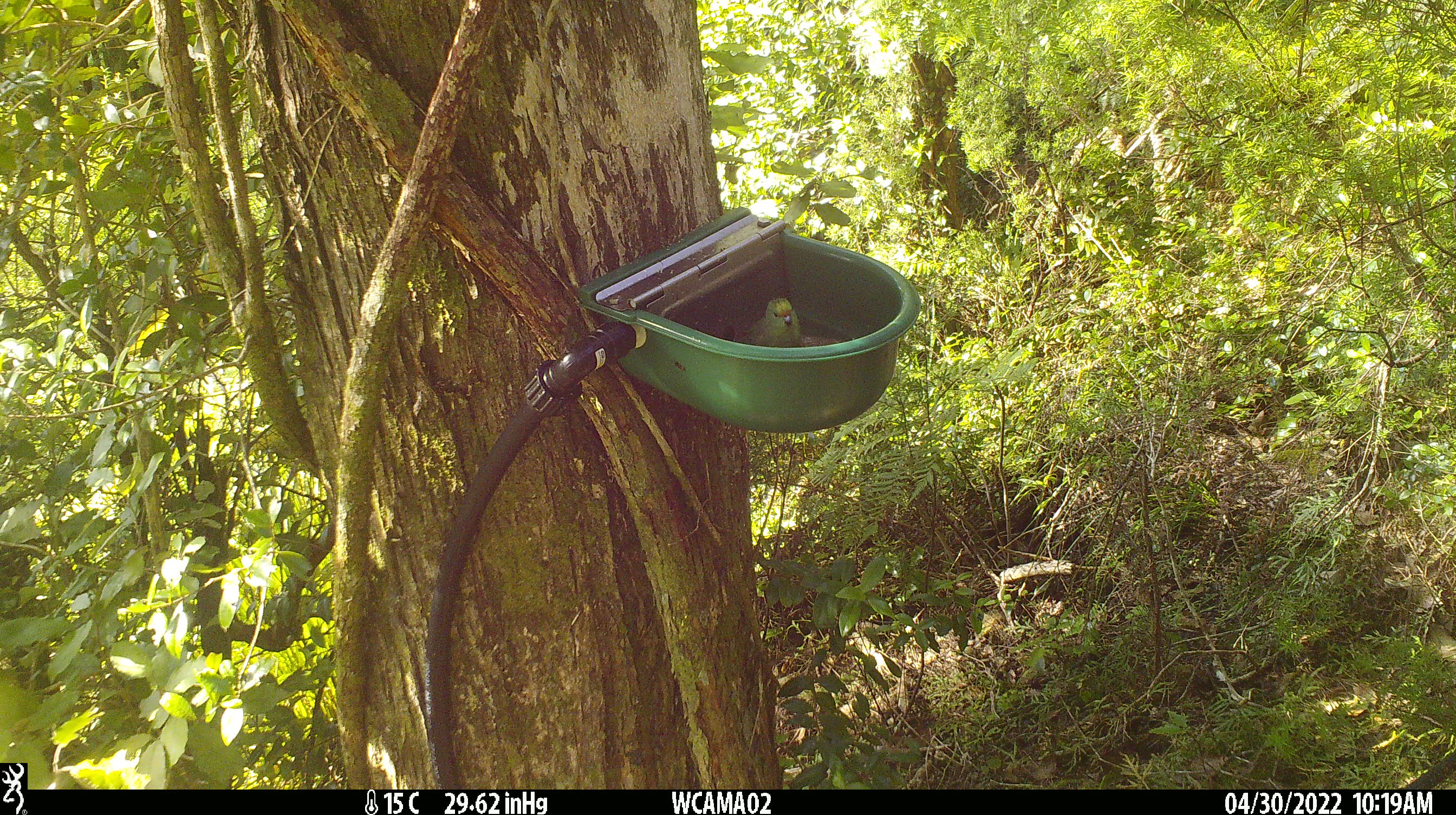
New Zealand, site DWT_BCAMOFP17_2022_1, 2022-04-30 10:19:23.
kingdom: Animalia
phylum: Chordata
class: Aves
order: Psittaciformes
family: Psittaculidae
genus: Cyanoramphus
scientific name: Cyanoramphus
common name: parakeet